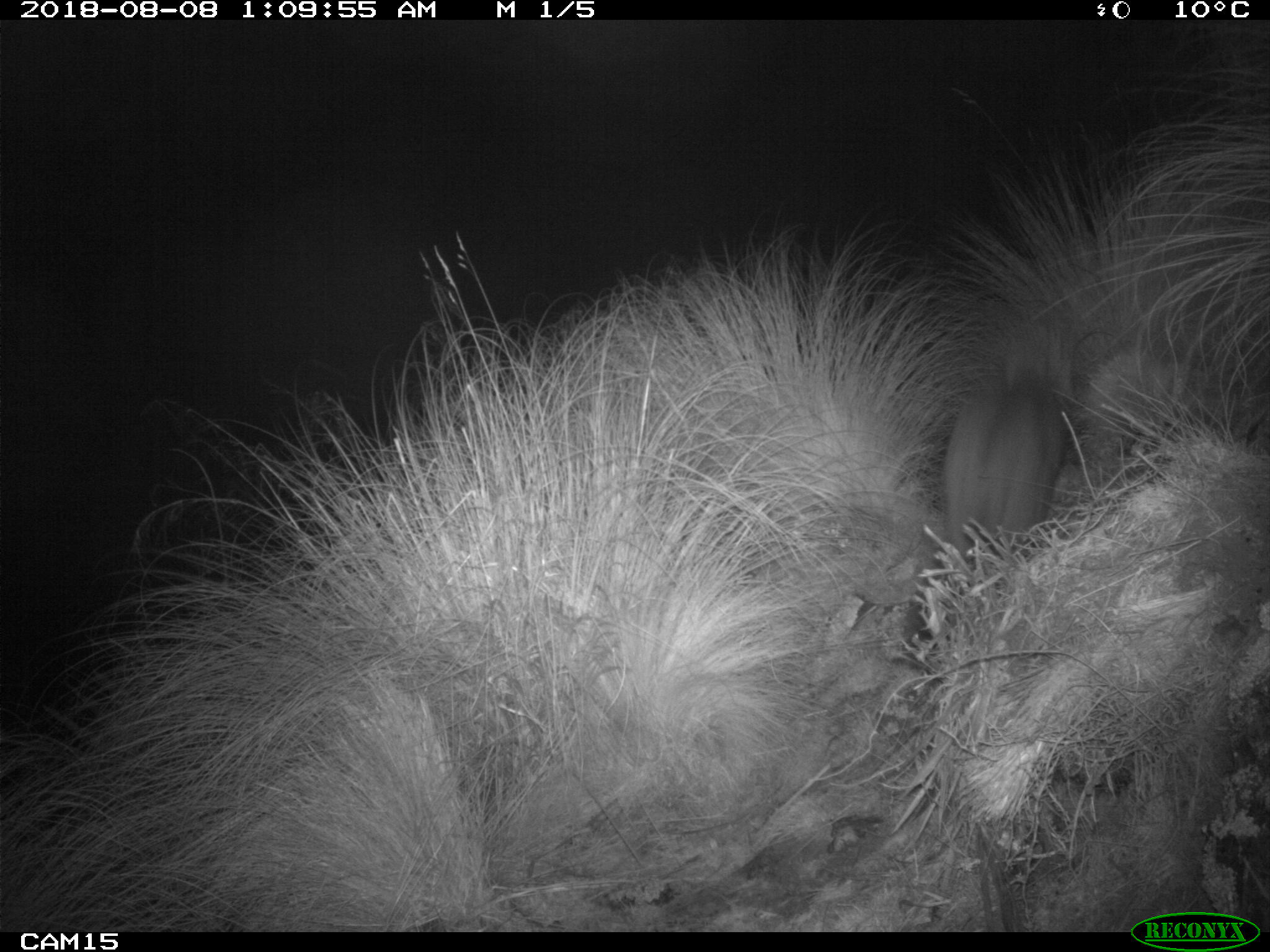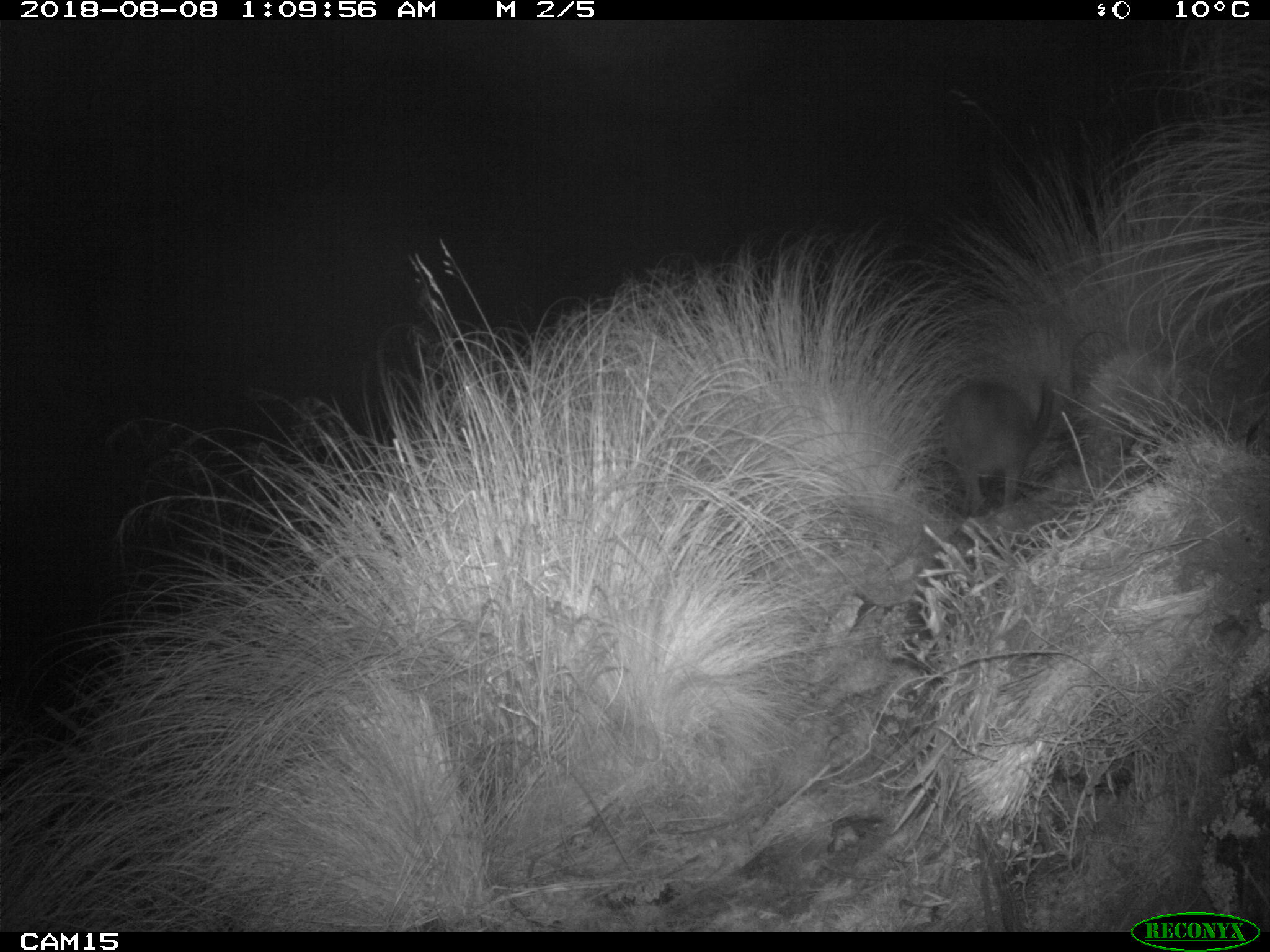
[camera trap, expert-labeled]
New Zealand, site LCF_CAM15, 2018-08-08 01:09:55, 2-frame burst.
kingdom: Animalia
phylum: Chordata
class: Mammalia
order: Diprotodontia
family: Macropodidae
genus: Notamacropus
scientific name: Notamacropus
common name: wallaby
Wallaby (Notamacropus).